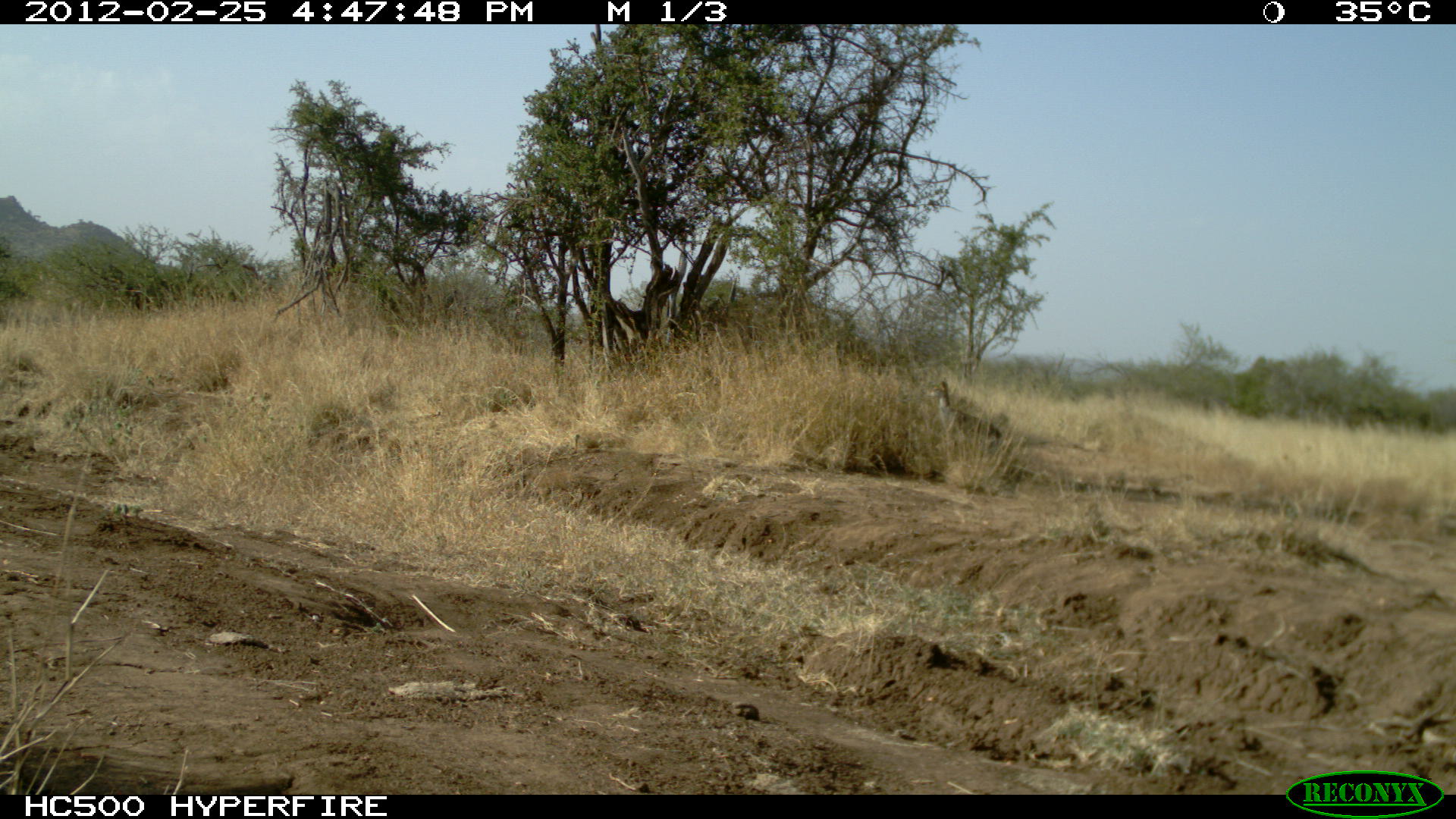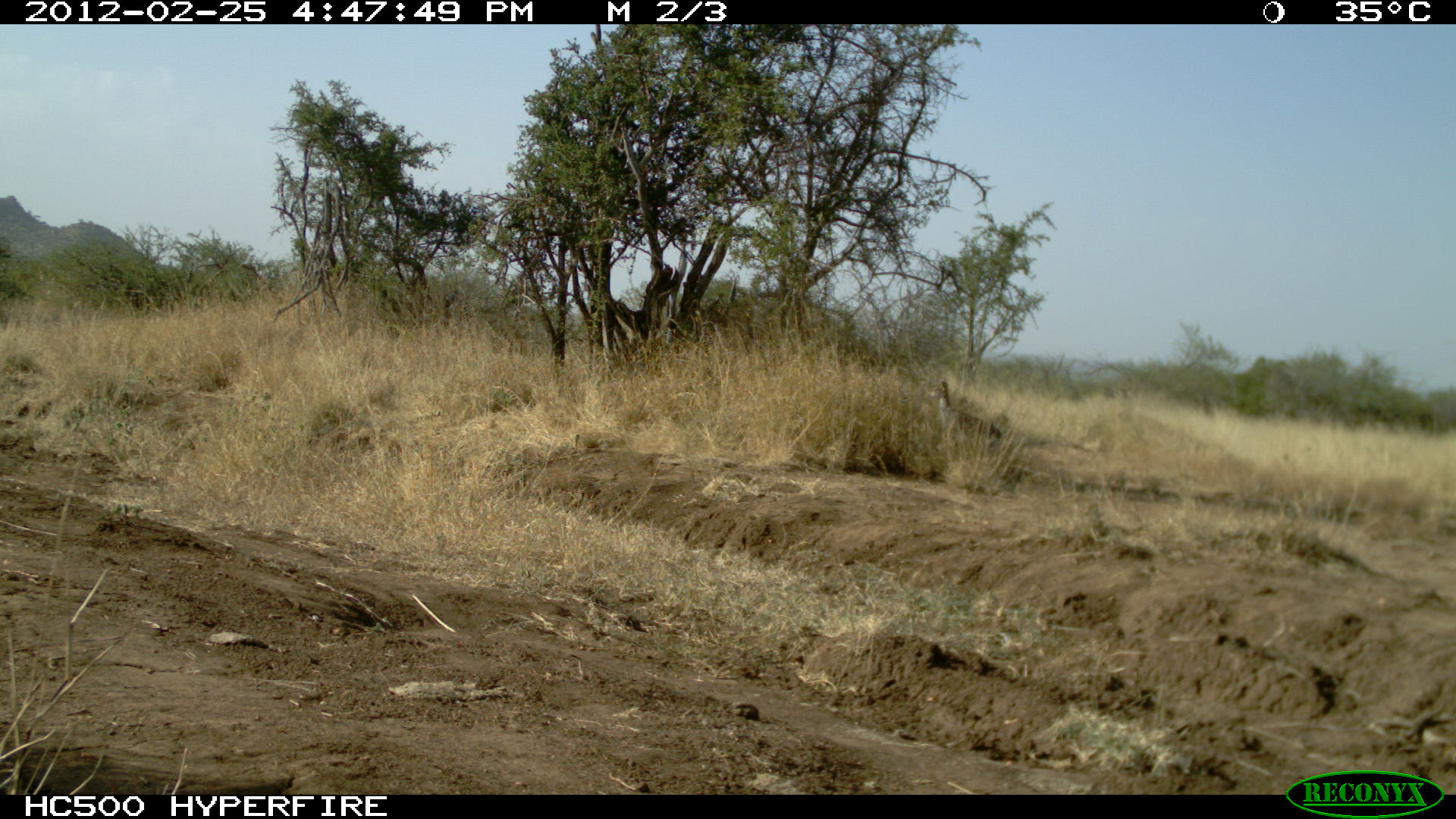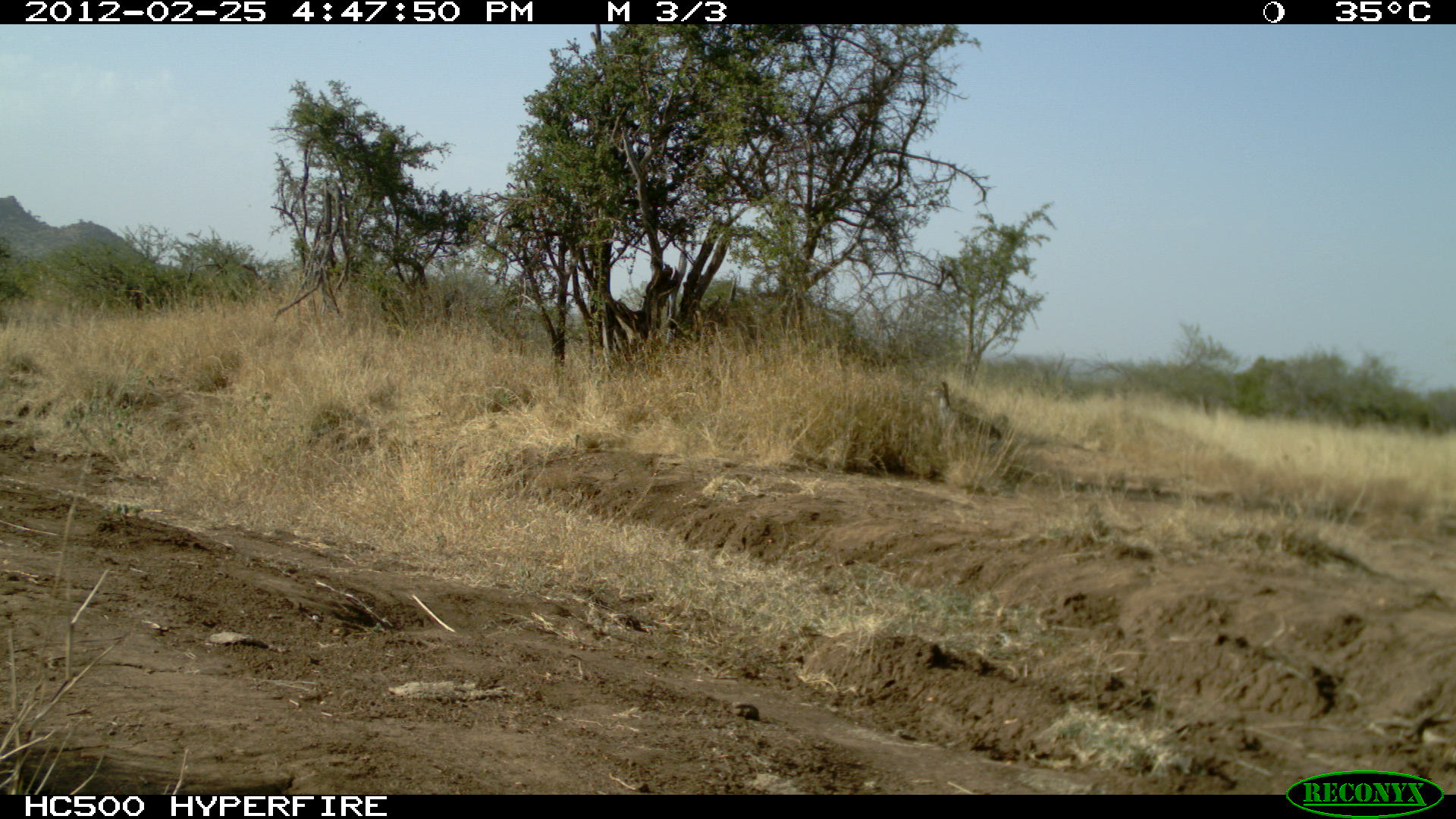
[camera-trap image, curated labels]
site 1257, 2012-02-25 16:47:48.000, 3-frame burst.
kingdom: Animalia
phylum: Chordata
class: Mammalia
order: Artiodactyla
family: Bovidae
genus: Madoqua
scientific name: Madoqua guentheri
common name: günther's dik-dik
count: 1